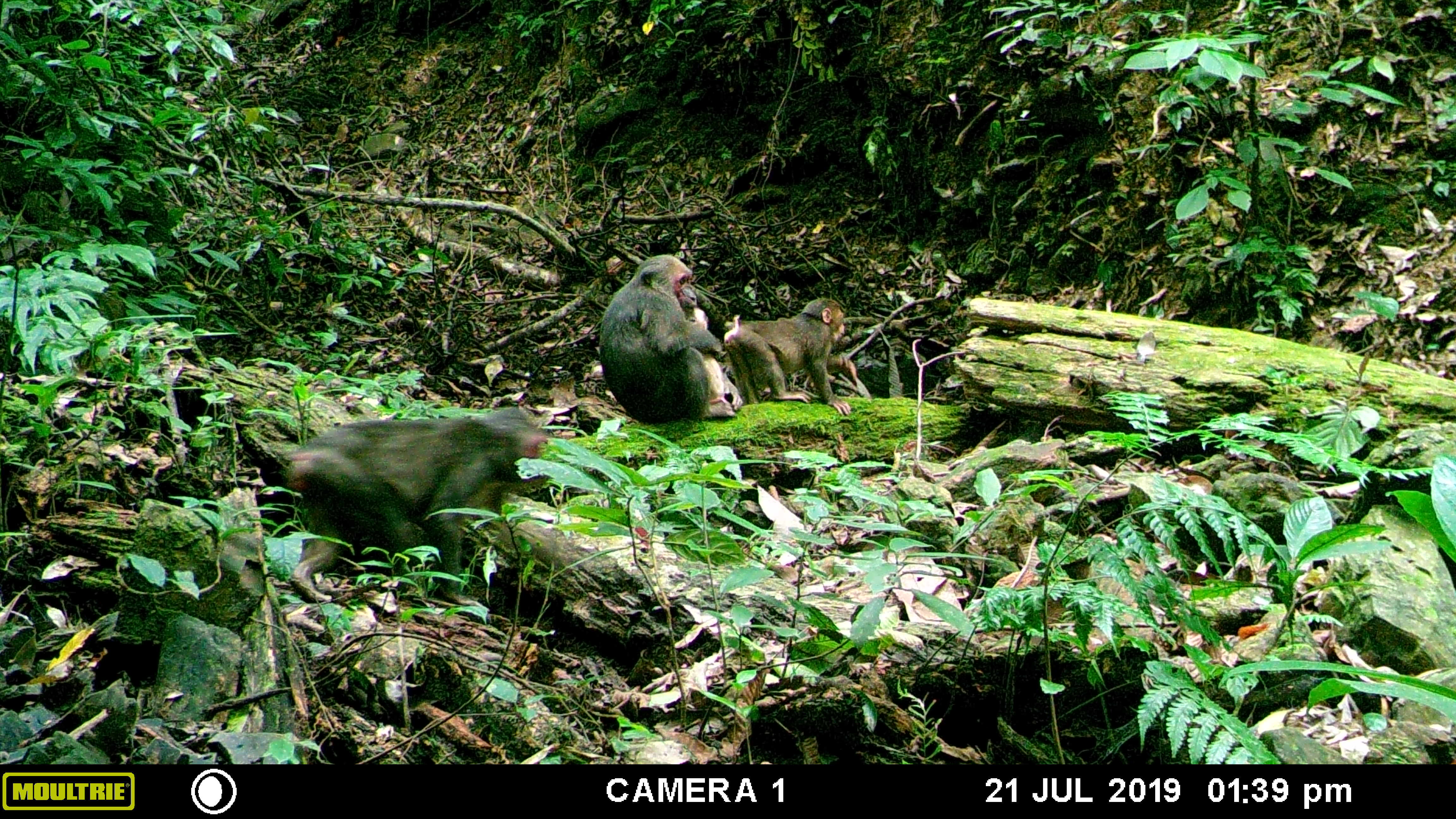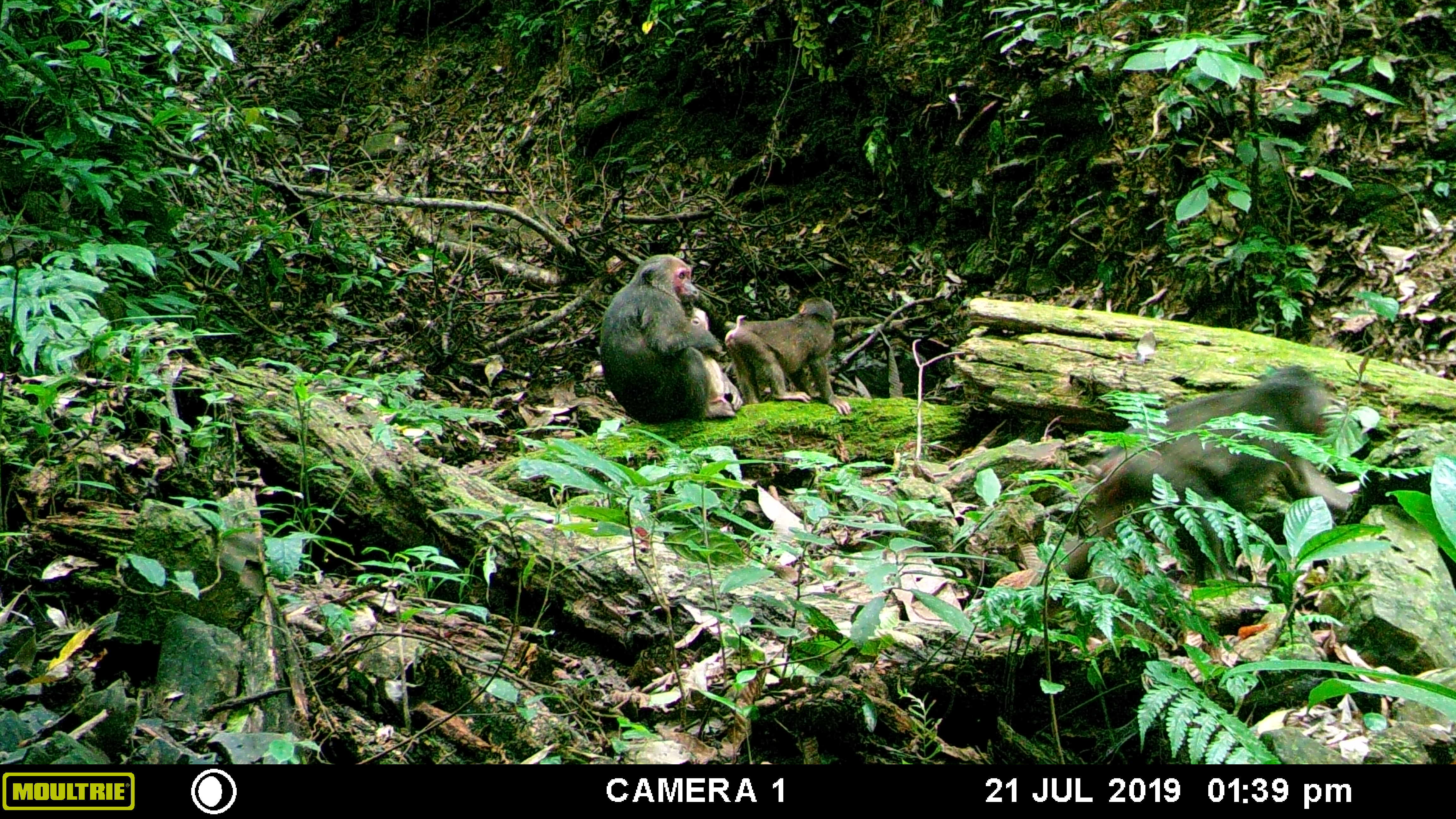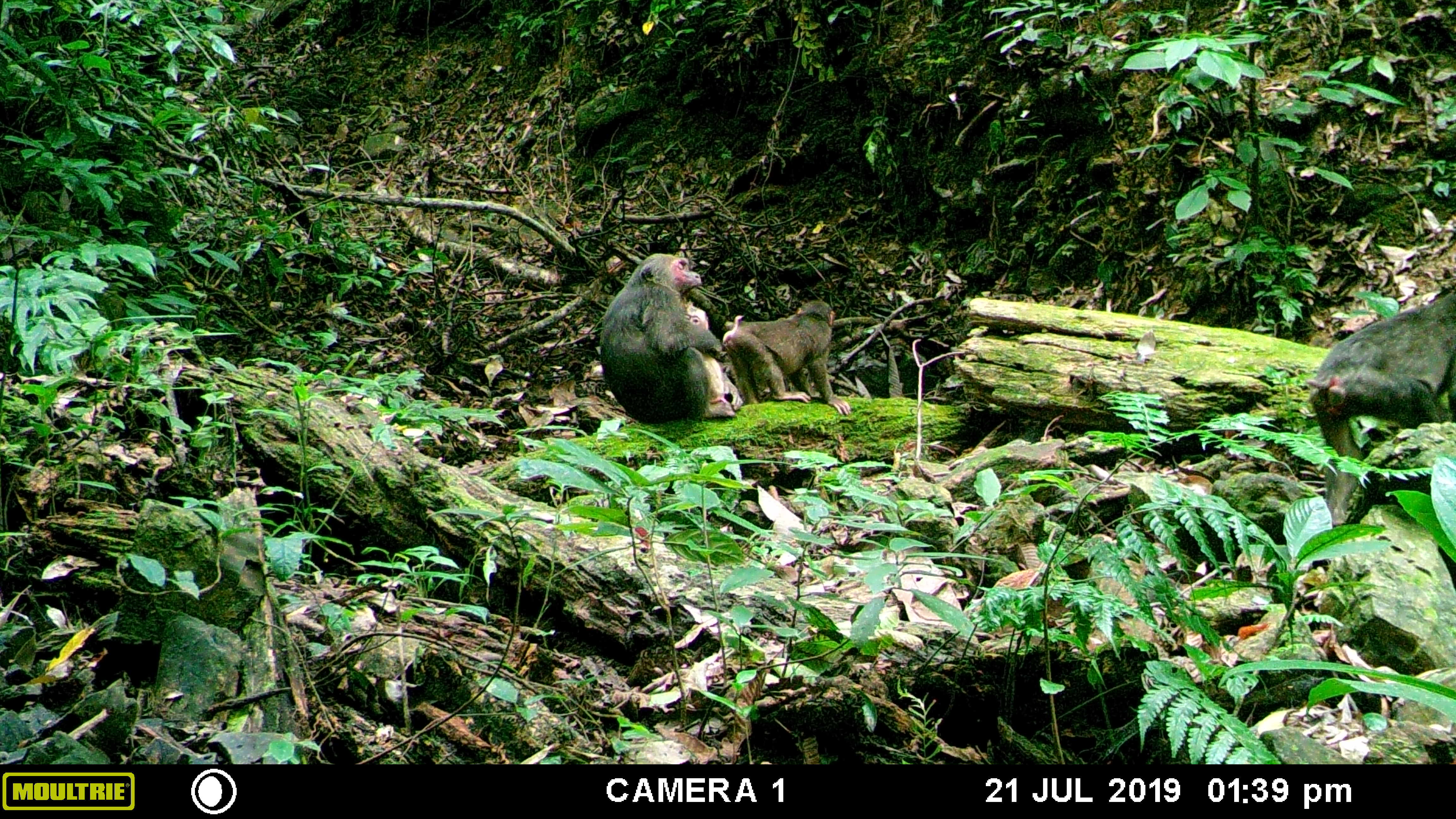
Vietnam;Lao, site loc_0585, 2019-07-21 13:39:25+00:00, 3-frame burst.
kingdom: Animalia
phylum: Chordata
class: Mammalia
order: Primates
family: Cercopithecidae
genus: Macaca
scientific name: Macaca arctoides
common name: stump-tailed macaque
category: stump tailed macaque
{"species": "stump tailed macaque (stump-tailed macaque) (Macaca arctoides)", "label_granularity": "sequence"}